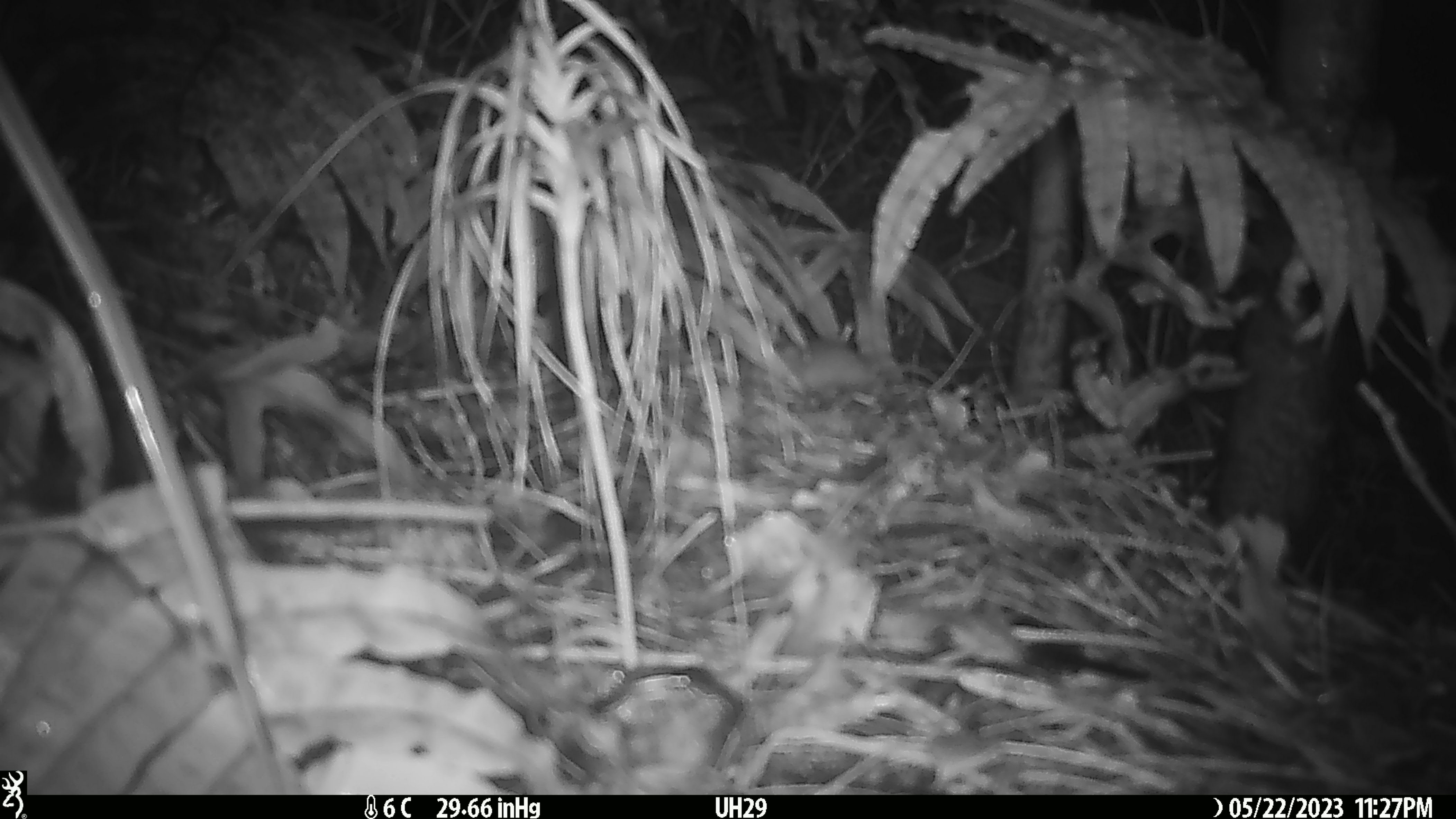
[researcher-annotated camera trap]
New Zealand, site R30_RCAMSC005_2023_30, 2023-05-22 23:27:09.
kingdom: Animalia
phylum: Chordata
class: Mammalia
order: Rodentia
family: Muridae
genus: Mus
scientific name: Mus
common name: mouse